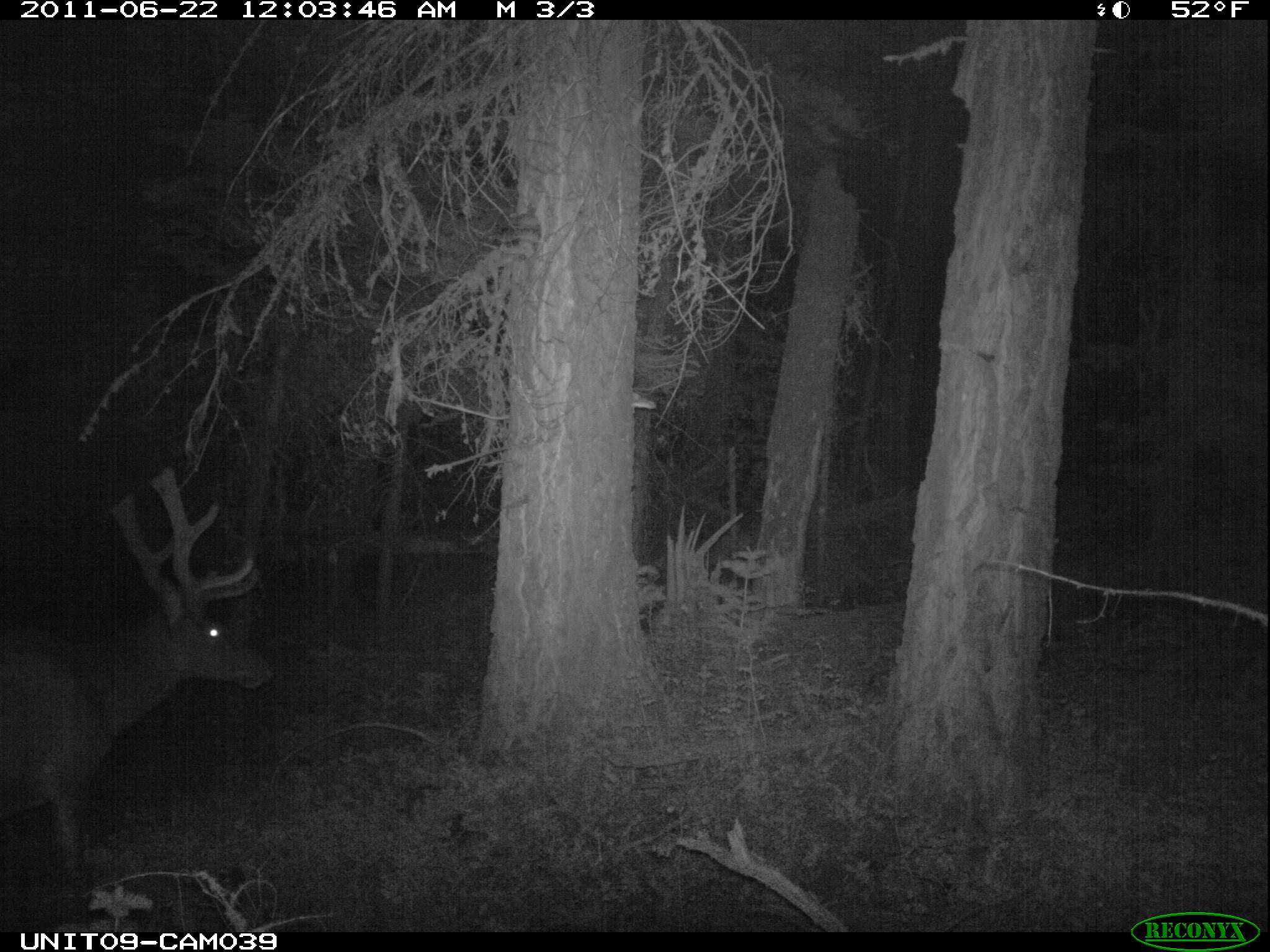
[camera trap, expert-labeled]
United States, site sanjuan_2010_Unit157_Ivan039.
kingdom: Animalia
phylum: Chordata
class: Mammalia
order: Artiodactyla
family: Cervidae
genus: Cervus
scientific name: Cervus elaphus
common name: red deer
Cervus elaphus (red deer).